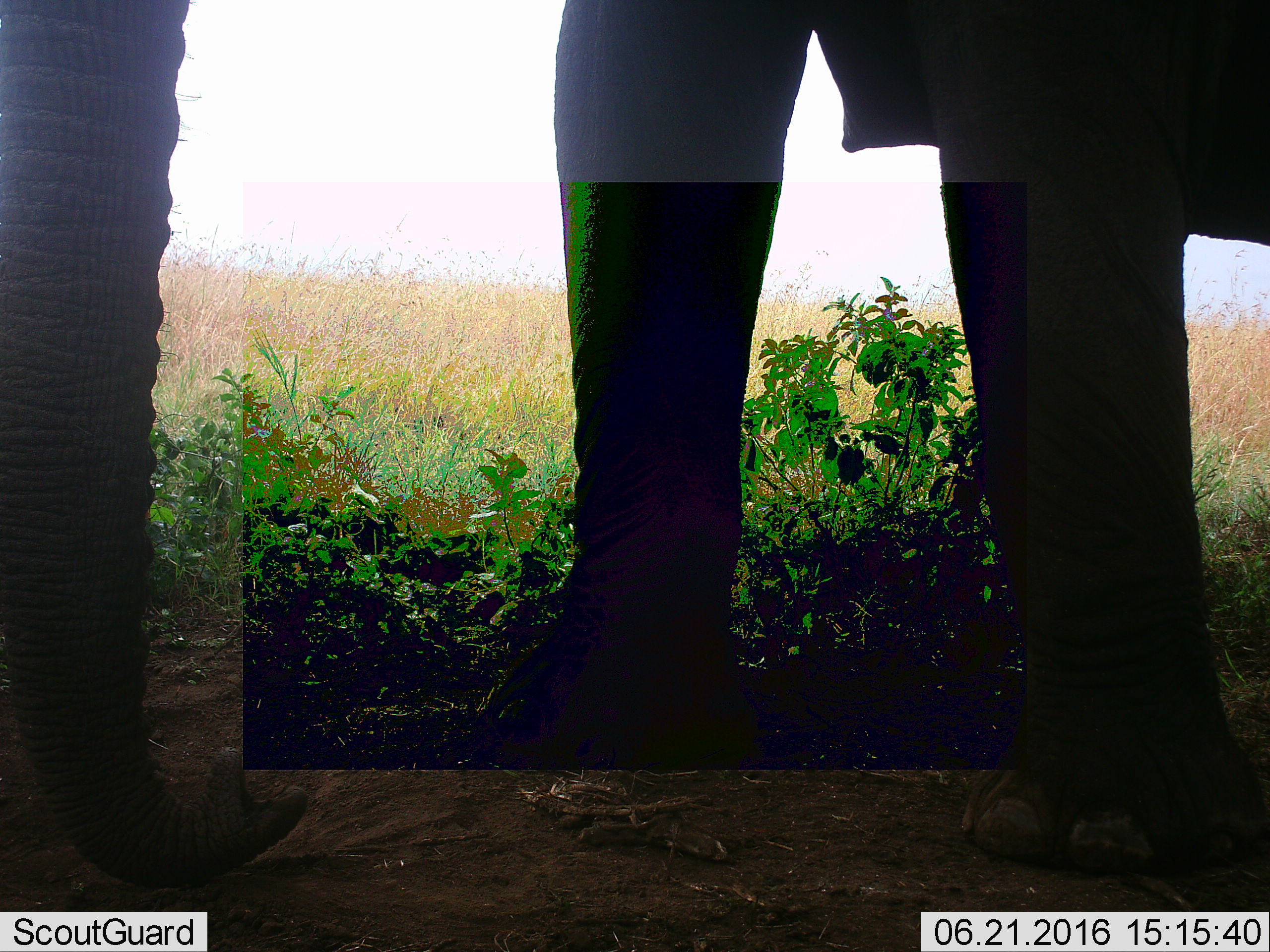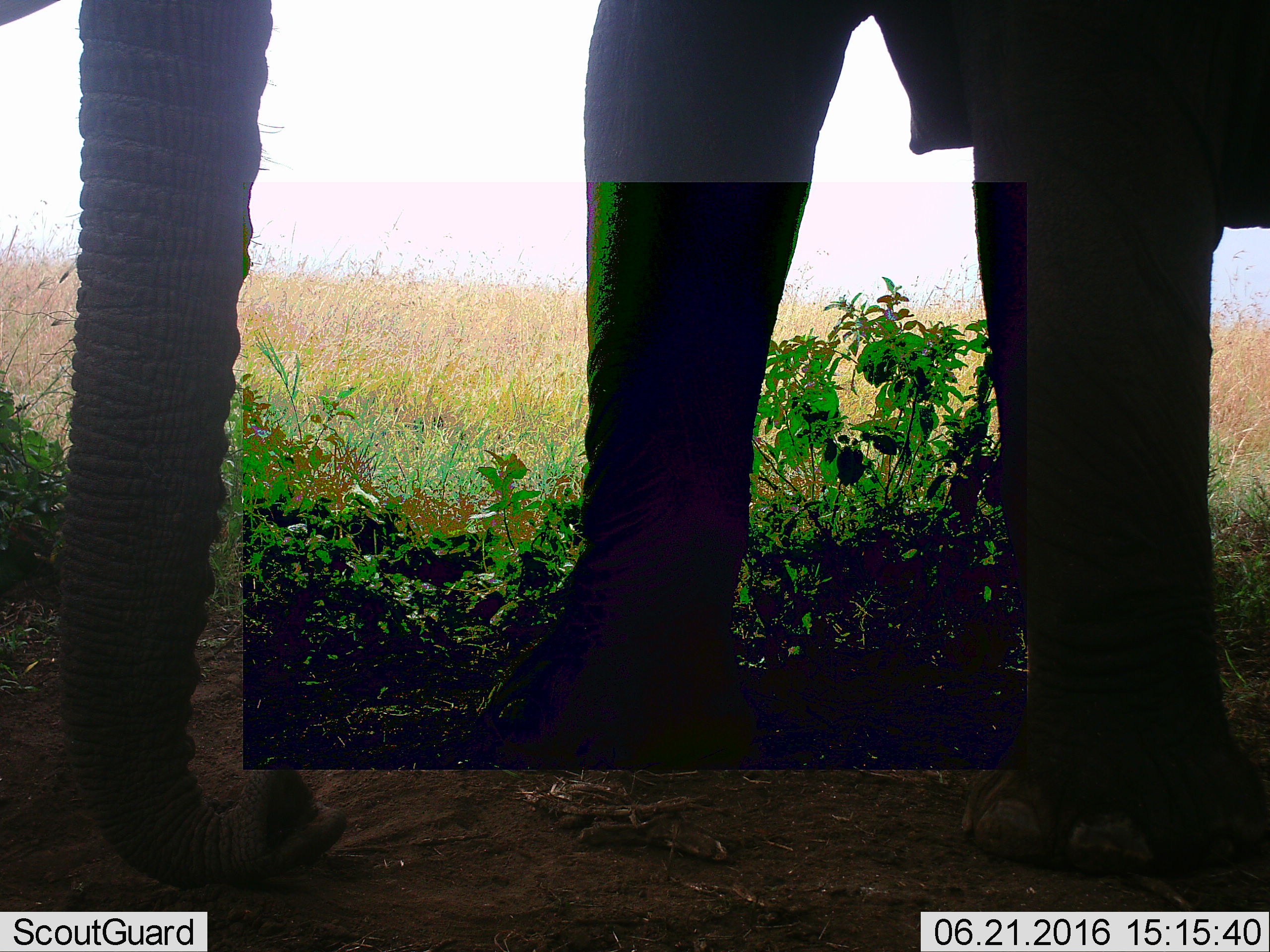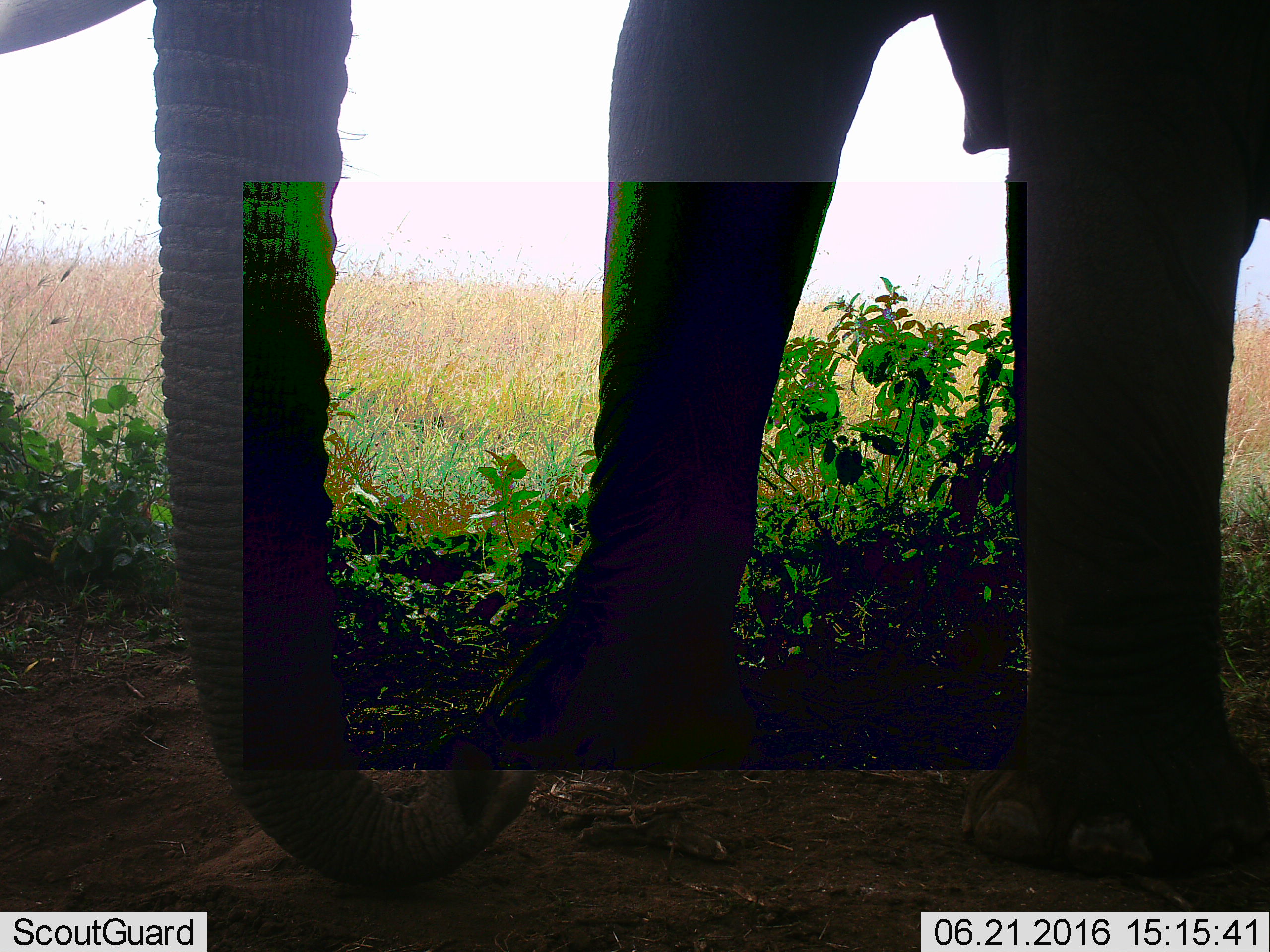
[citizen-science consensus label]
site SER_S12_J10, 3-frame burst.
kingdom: Animalia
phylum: Chordata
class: Mammalia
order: Proboscidea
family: Elephantidae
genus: Loxodonta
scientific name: Loxodonta africana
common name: african bush elephant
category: elephant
Elephant (african bush elephant) (Loxodonta africana), count 1. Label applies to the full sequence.